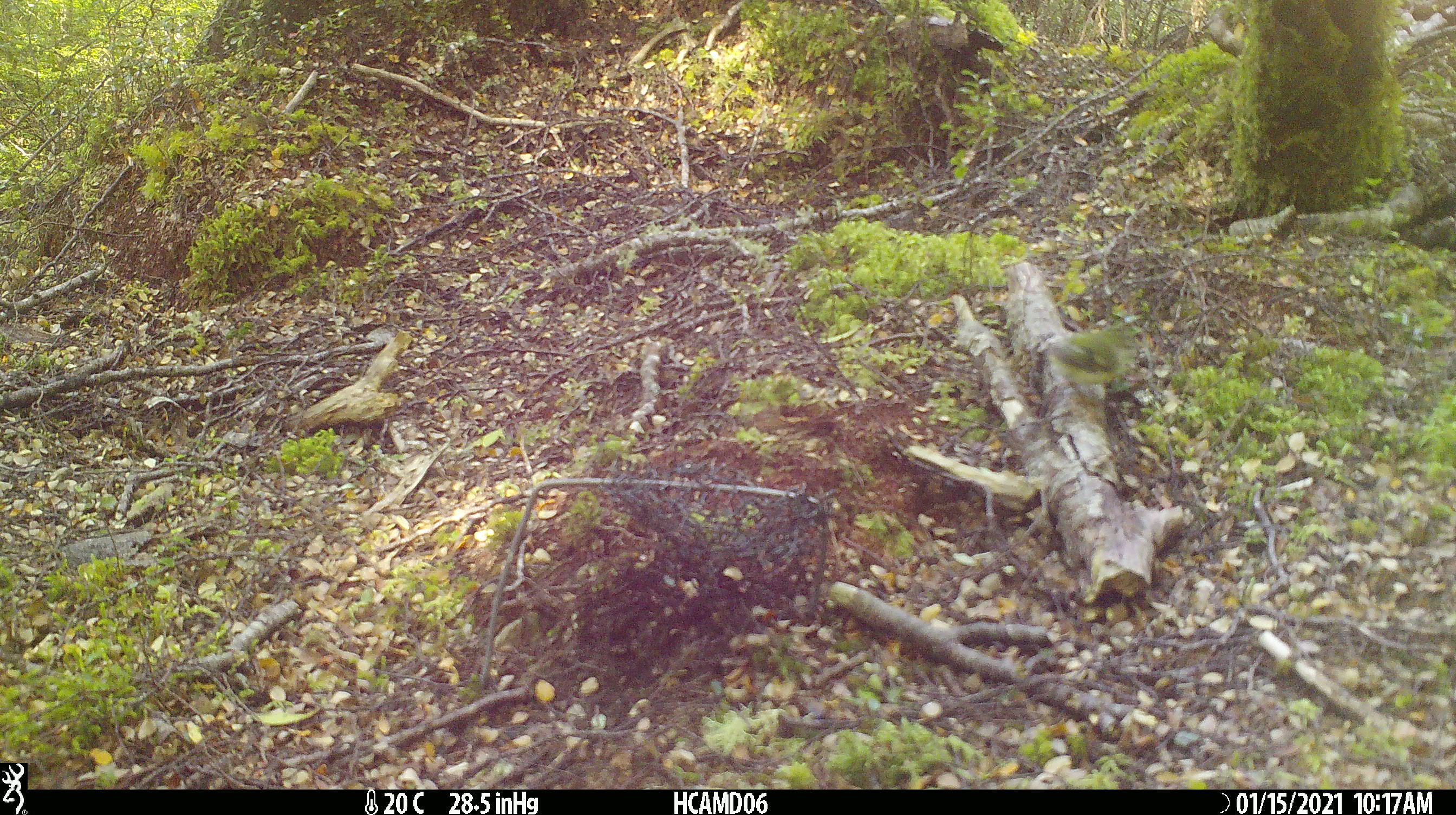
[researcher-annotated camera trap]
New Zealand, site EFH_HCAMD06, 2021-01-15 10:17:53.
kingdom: Animalia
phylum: Chordata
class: Aves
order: Passeriformes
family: Acanthisittidae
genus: Acanthisitta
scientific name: Acanthisitta chloris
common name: rifleman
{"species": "rifleman (Acanthisitta chloris)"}